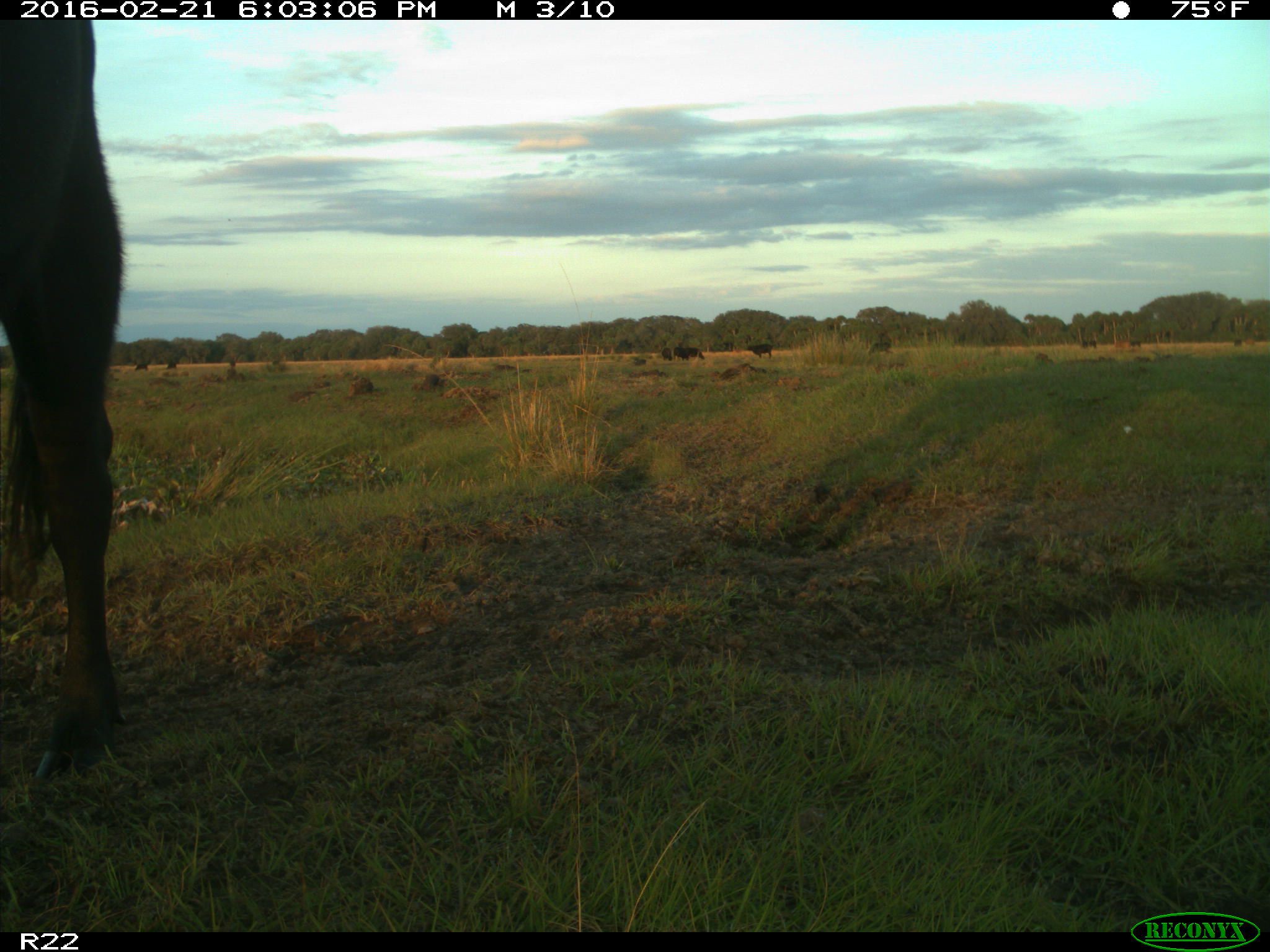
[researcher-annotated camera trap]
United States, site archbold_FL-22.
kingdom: Animalia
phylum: Chordata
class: Mammalia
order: Artiodactyla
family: Bovidae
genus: Bos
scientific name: Bos taurus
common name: domestic cow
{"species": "Bos taurus (domestic cow)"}